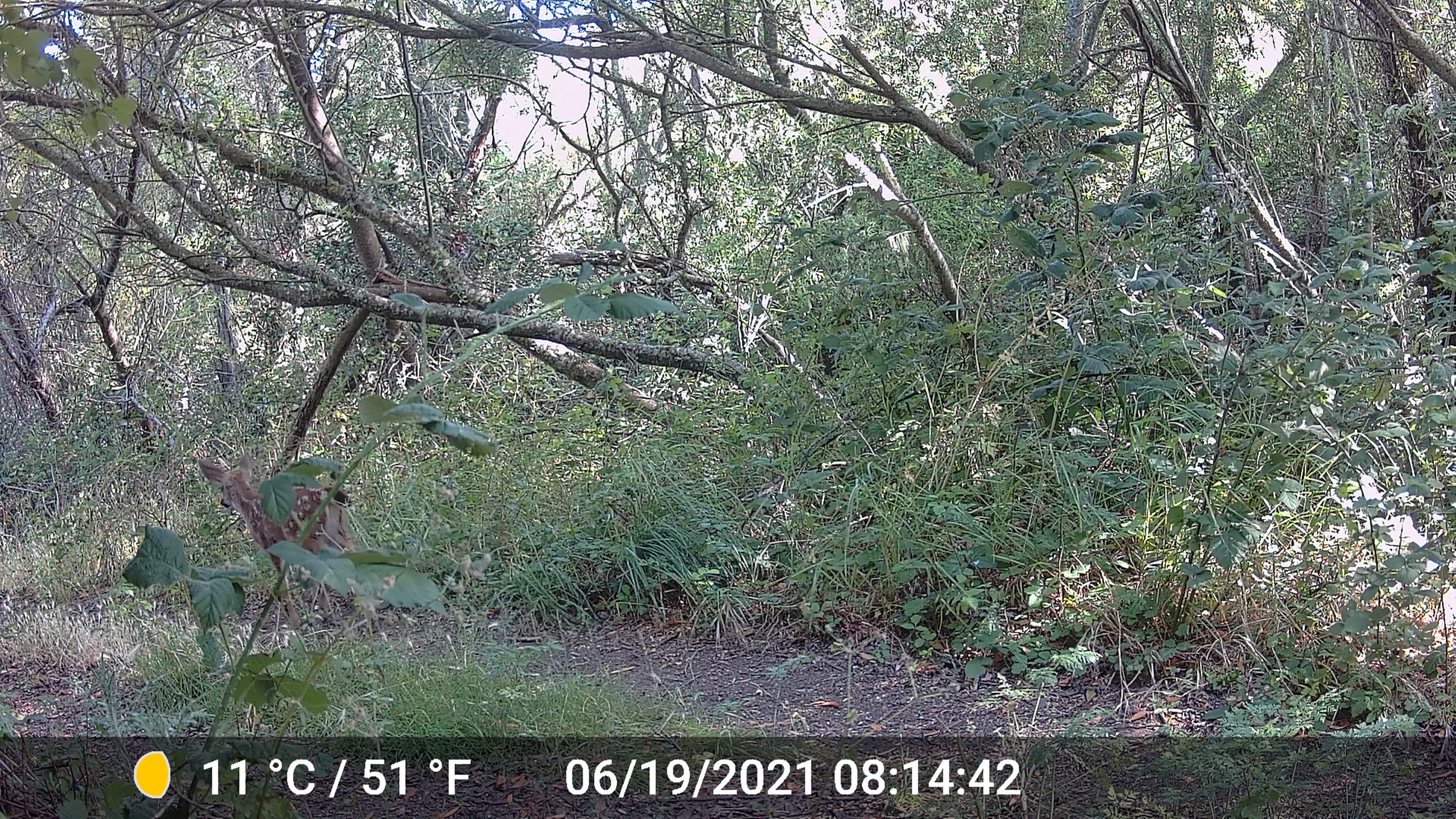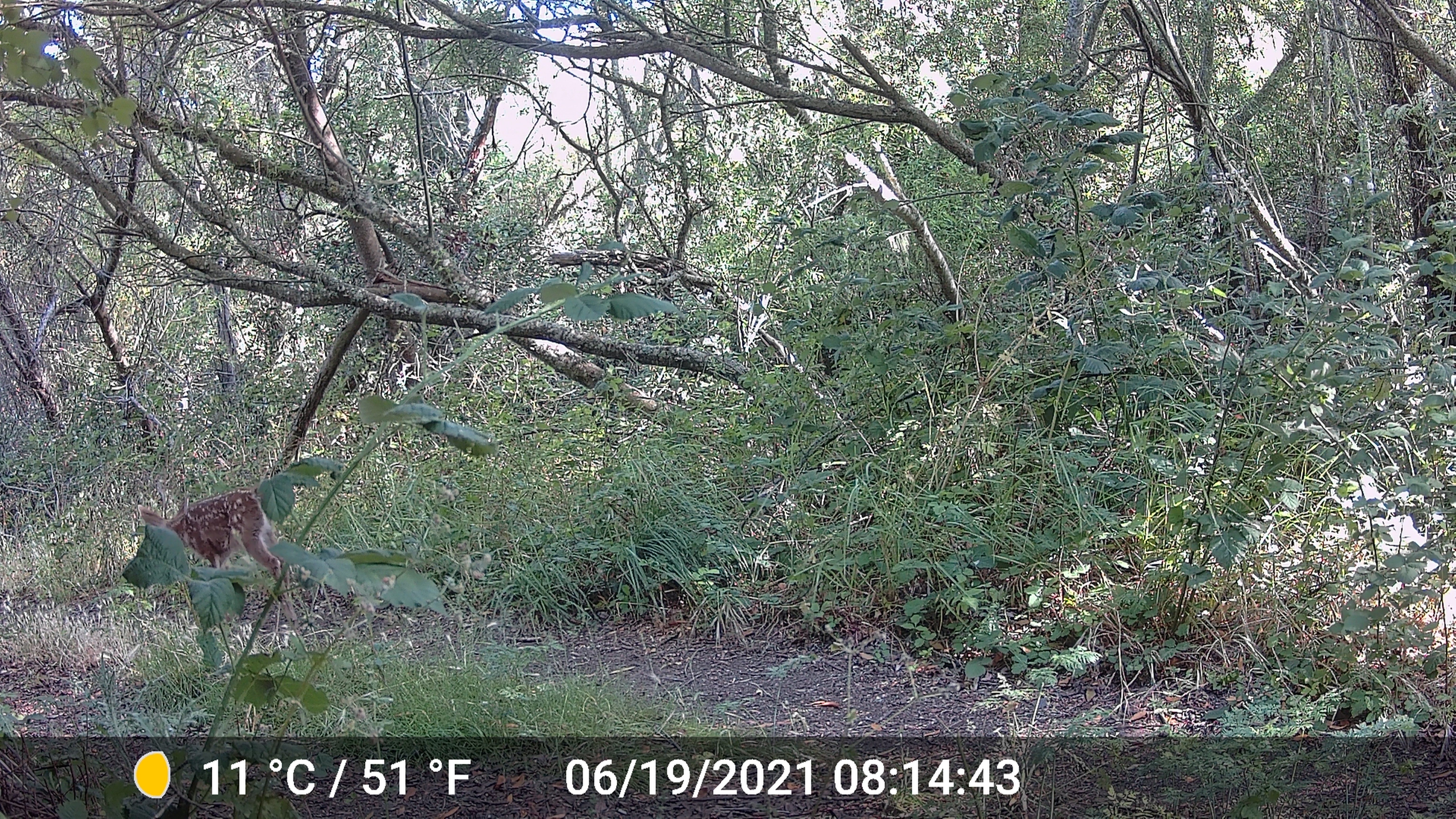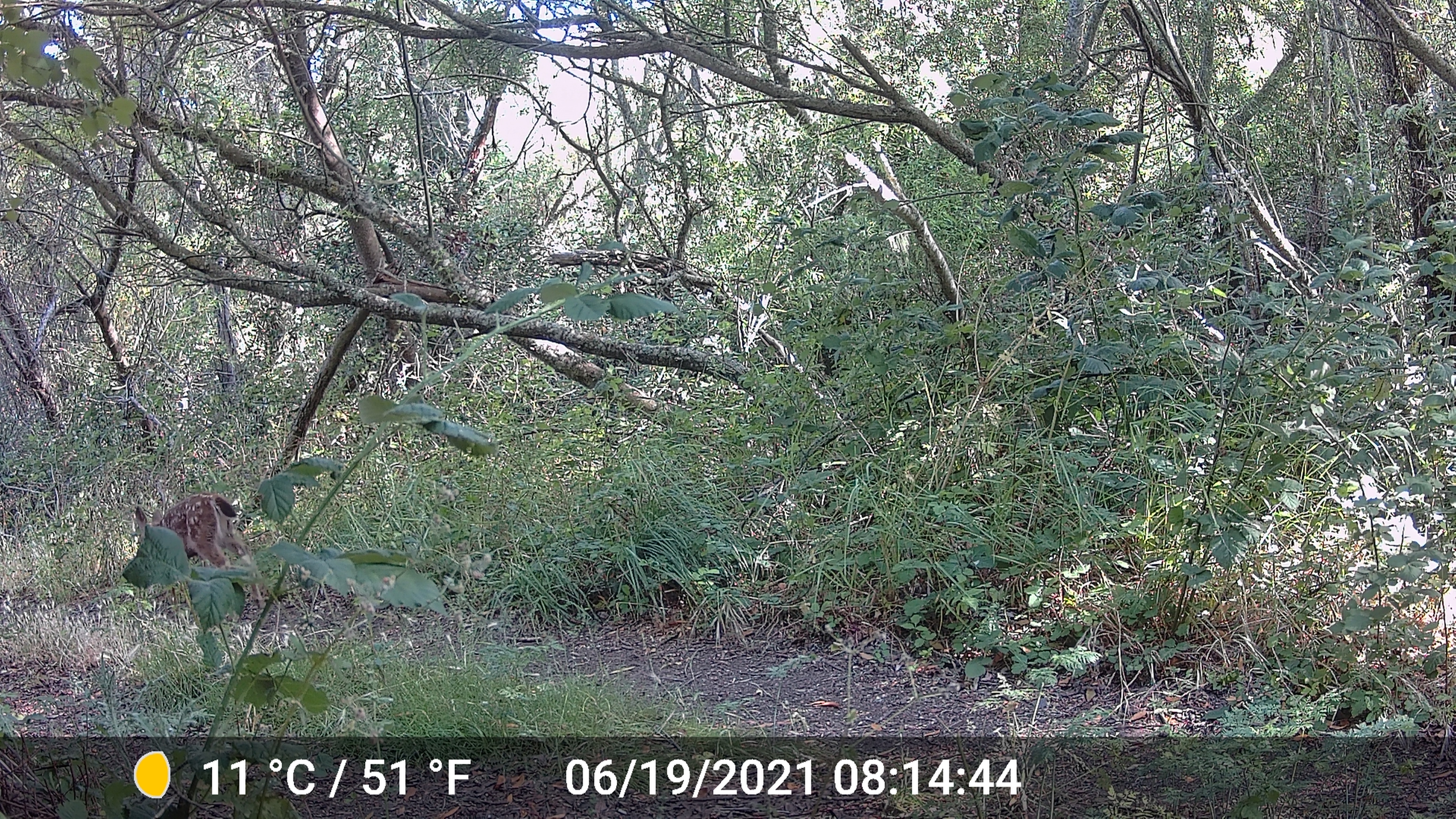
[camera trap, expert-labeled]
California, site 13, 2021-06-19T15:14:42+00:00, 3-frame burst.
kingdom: Animalia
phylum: Chordata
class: Mammalia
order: Artiodactyla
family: Cervidae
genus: Odocoileus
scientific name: Odocoileus hemionus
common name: mule deer